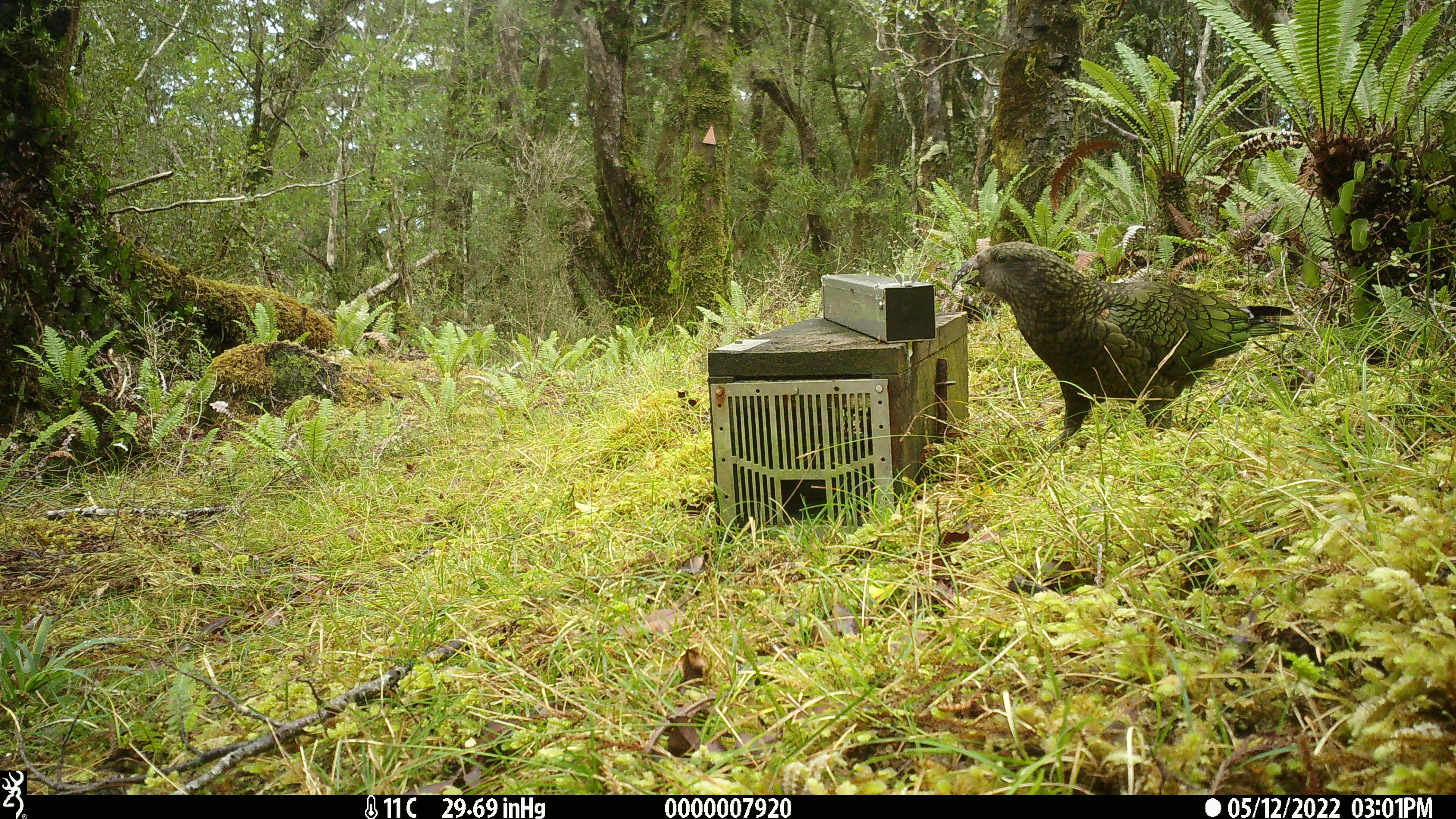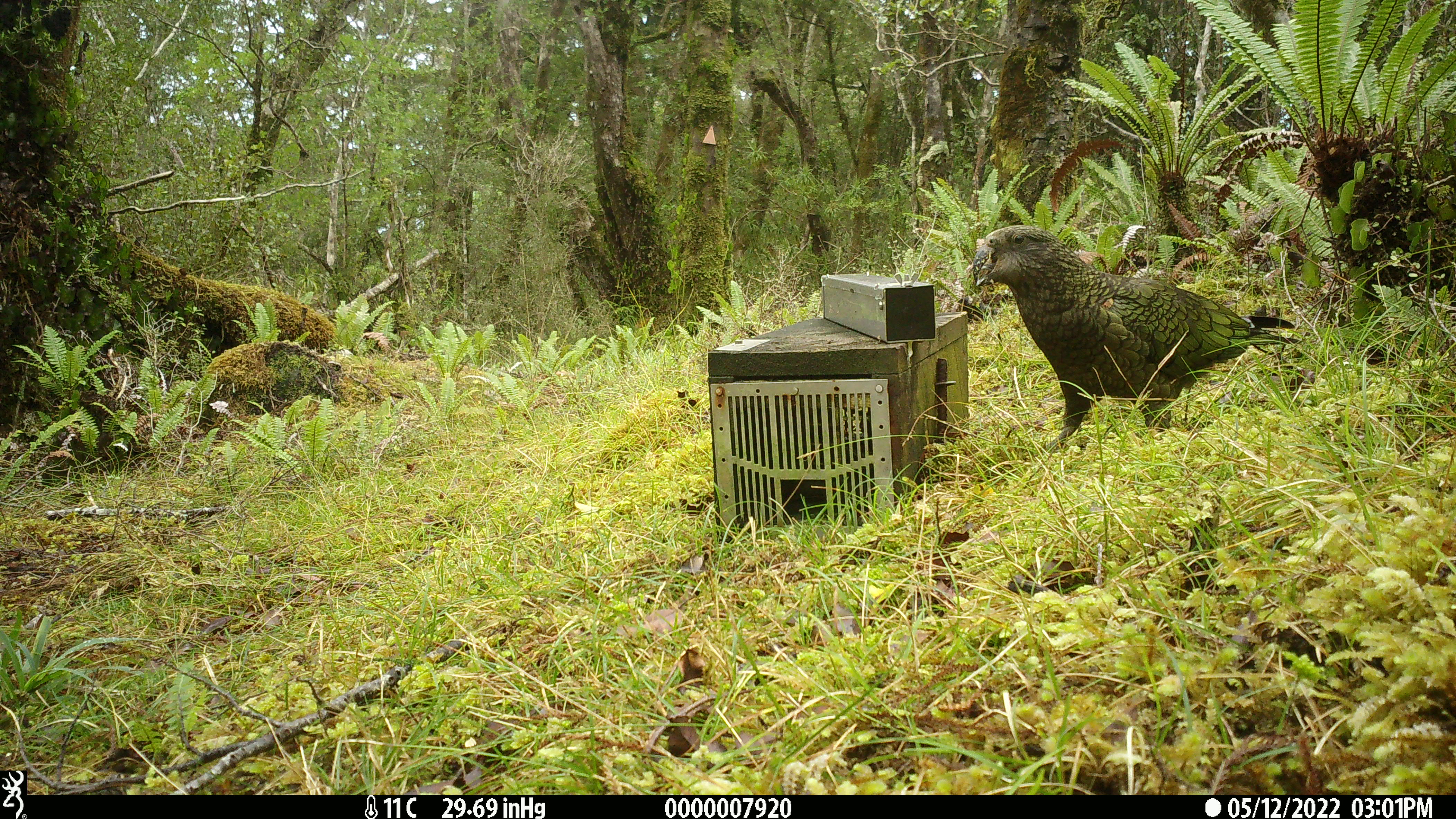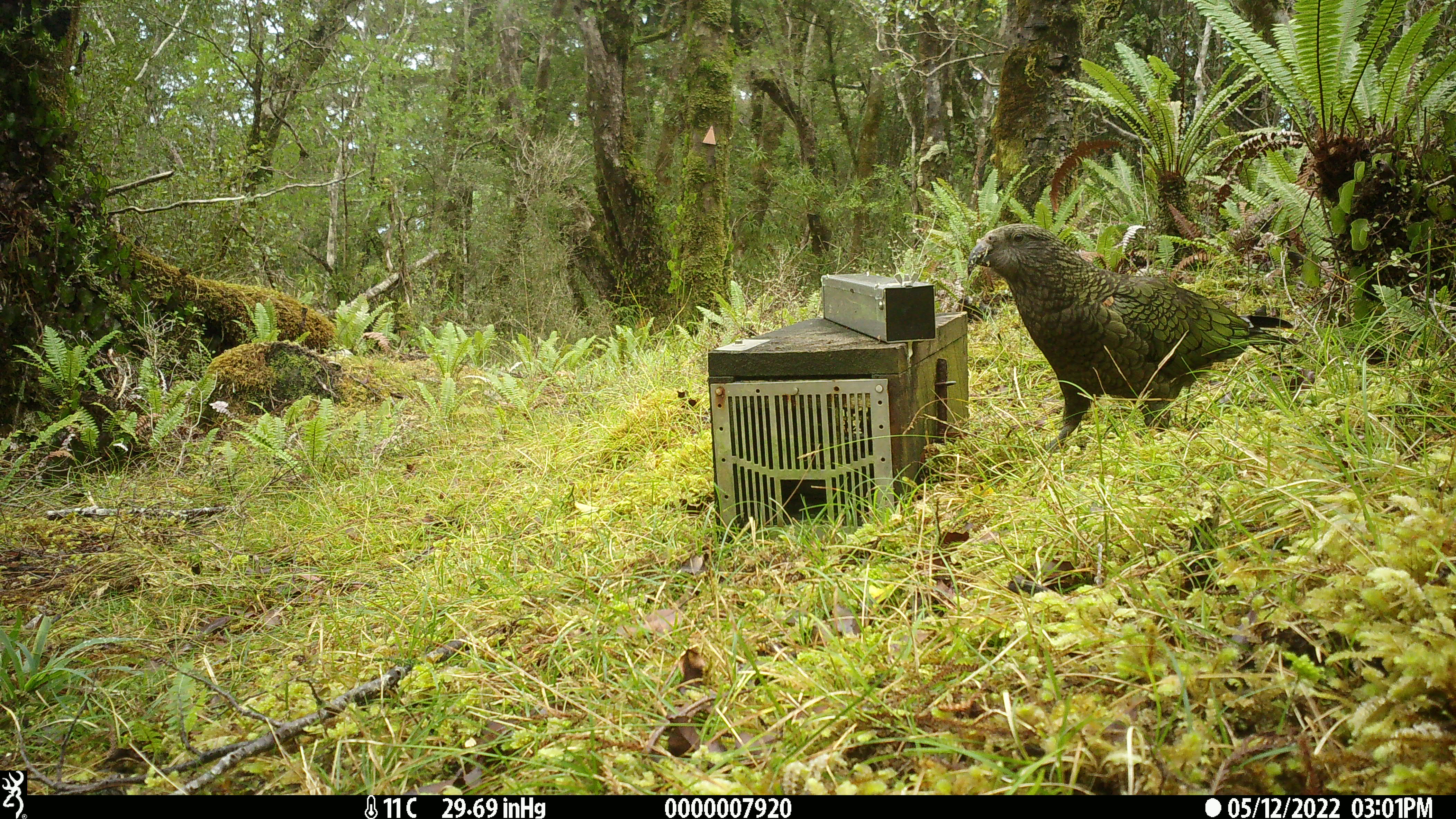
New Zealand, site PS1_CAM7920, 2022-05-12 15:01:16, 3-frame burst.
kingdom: Animalia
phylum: Chordata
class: Aves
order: Psittaciformes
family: Strigopidae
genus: Nestor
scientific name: Nestor notabilis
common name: kea